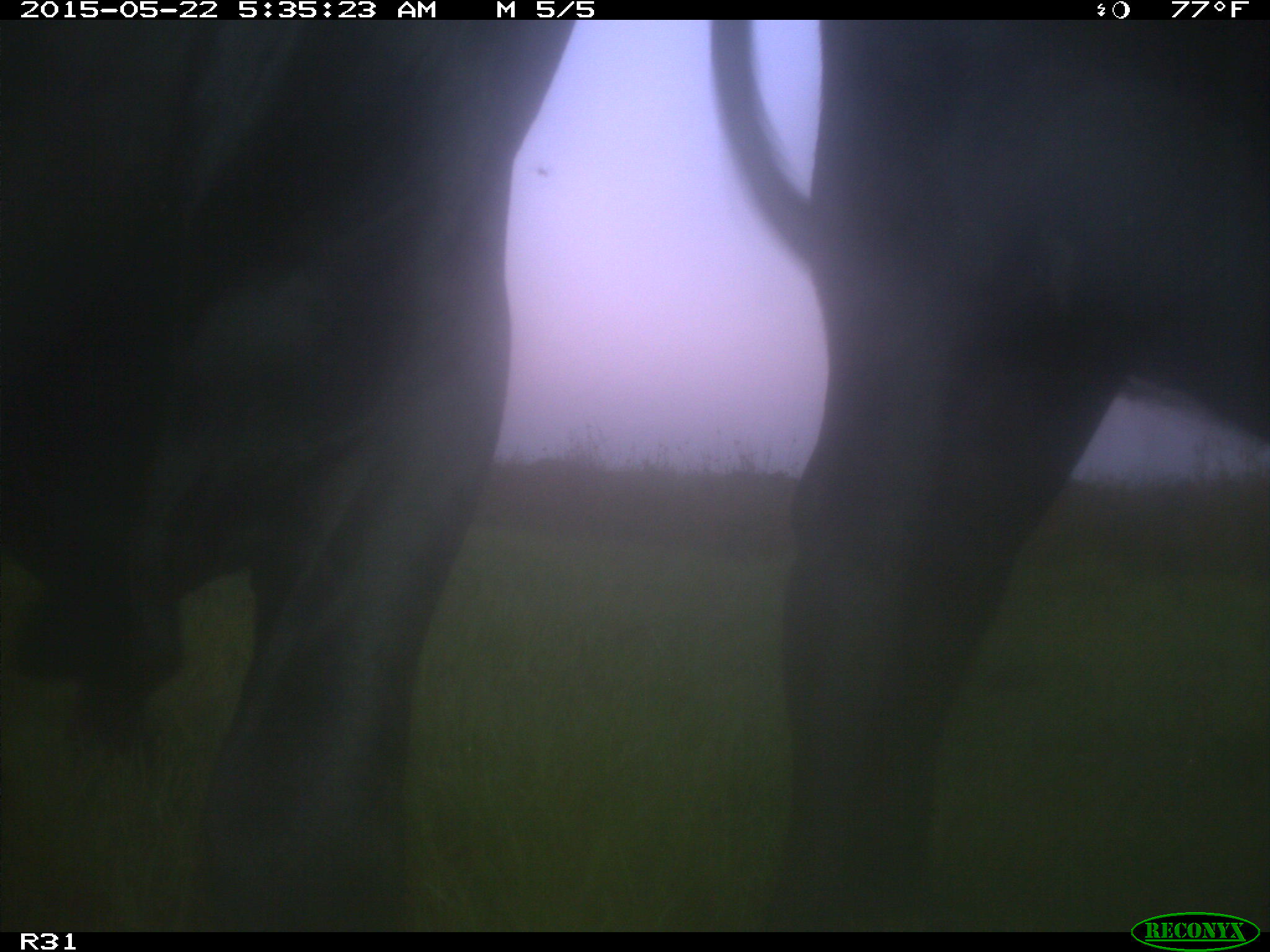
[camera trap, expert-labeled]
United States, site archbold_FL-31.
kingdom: Animalia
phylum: Chordata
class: Mammalia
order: Artiodactyla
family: Bovidae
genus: Bos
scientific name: Bos taurus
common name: domestic cow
Bos taurus (domestic cow).